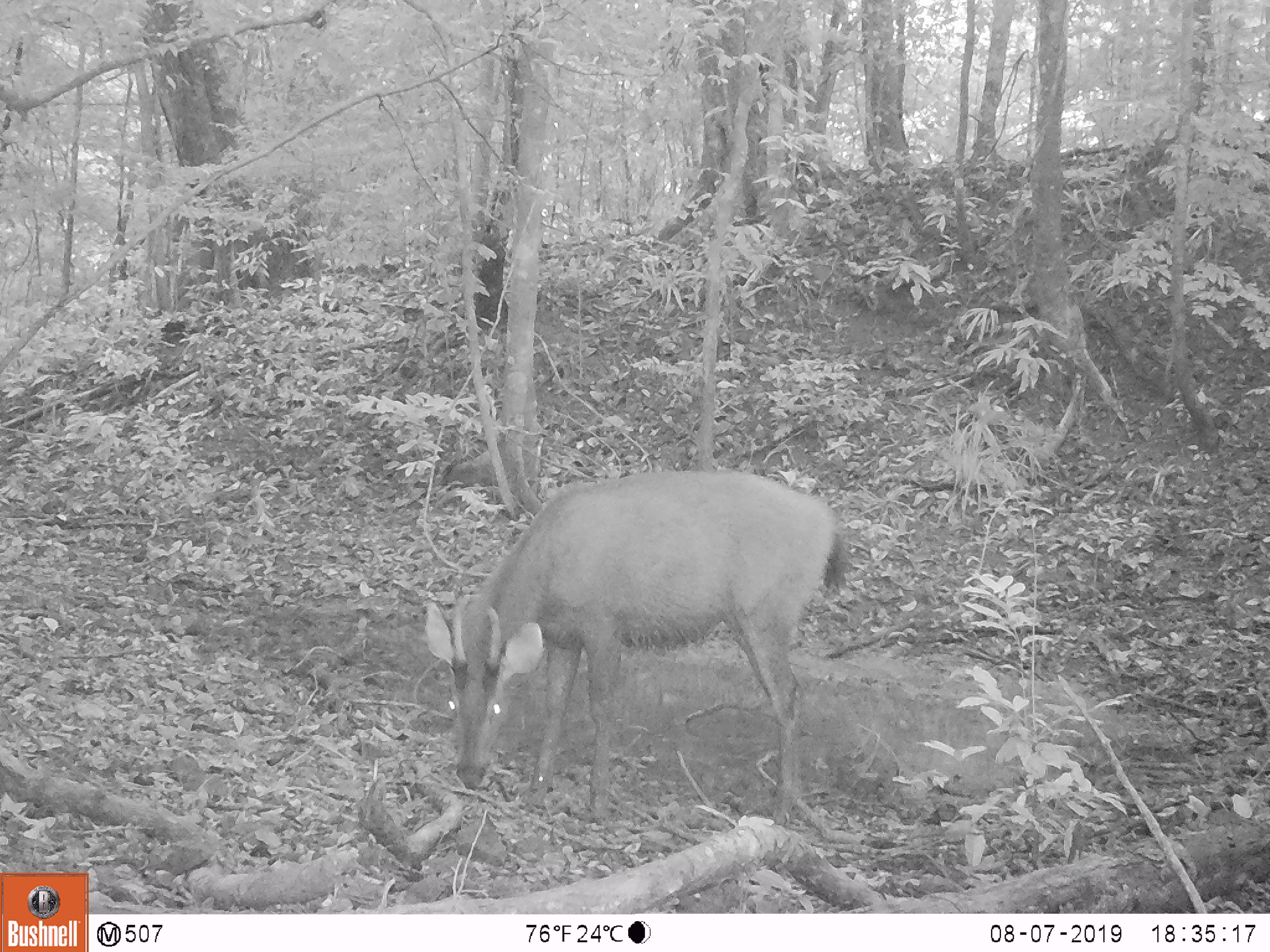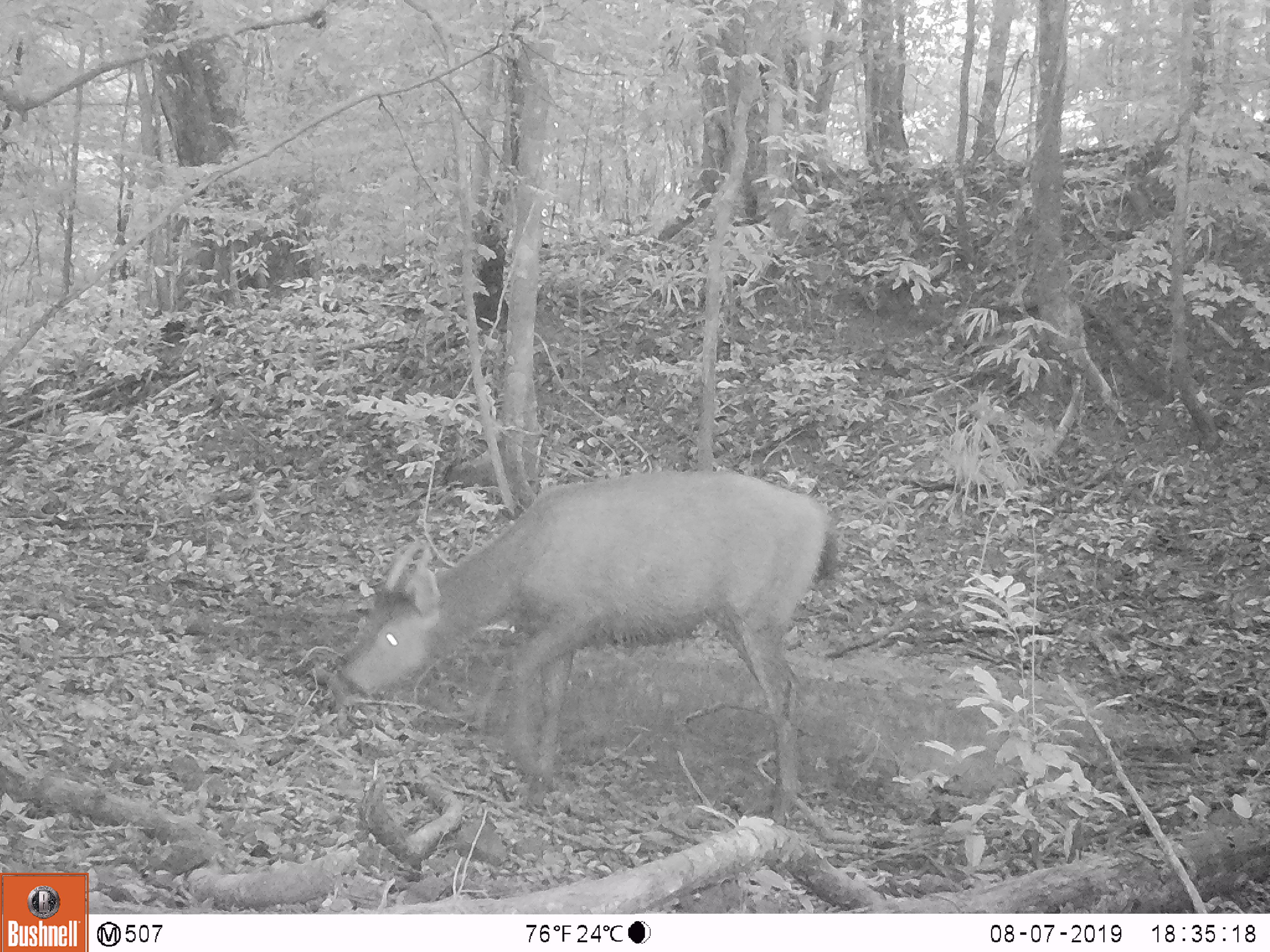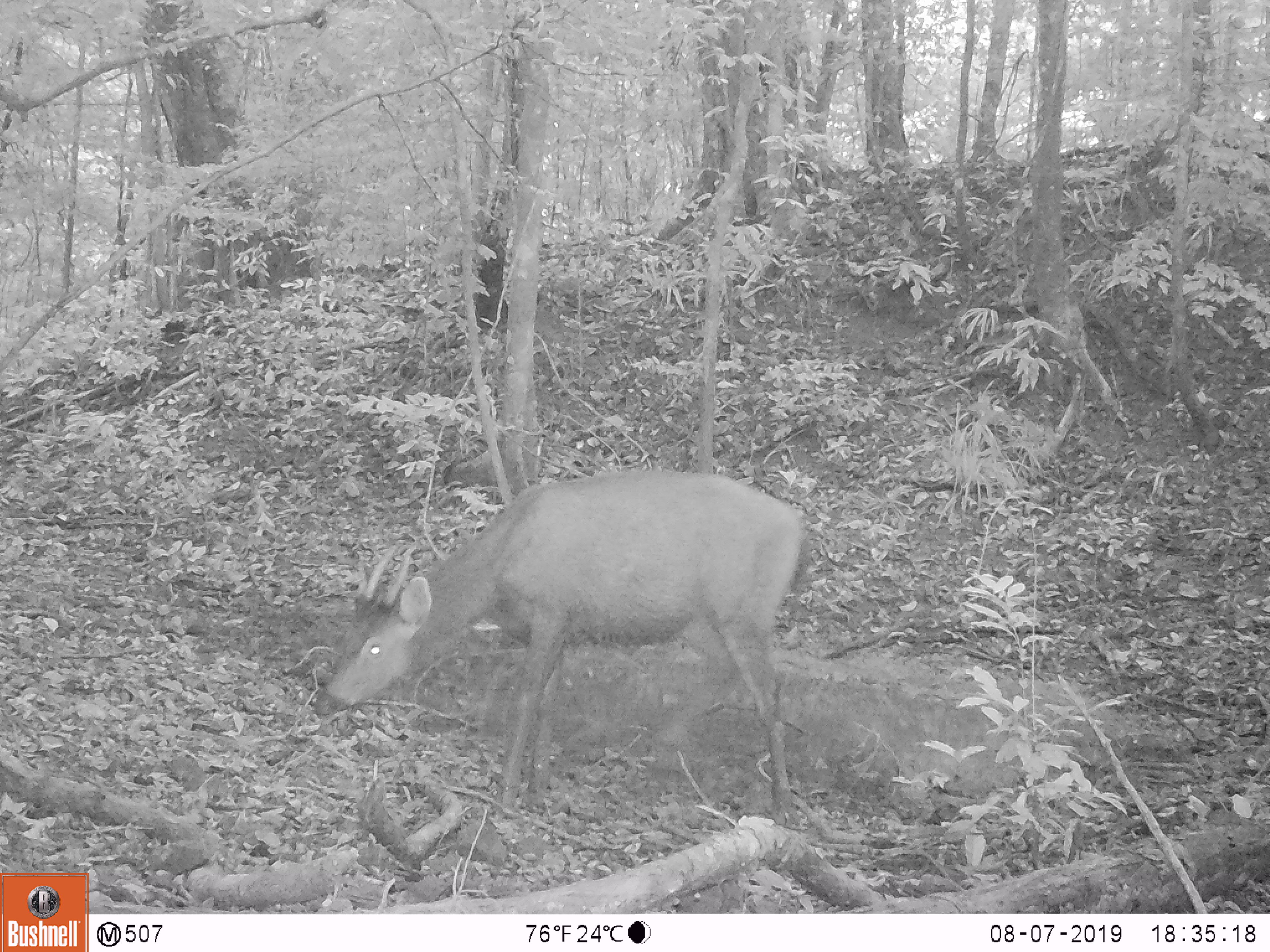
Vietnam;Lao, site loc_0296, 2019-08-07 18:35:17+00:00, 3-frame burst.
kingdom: Animalia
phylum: Chordata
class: Mammalia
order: Artiodactyla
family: Cervidae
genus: Rusa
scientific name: Rusa unicolor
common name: sambar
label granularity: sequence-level